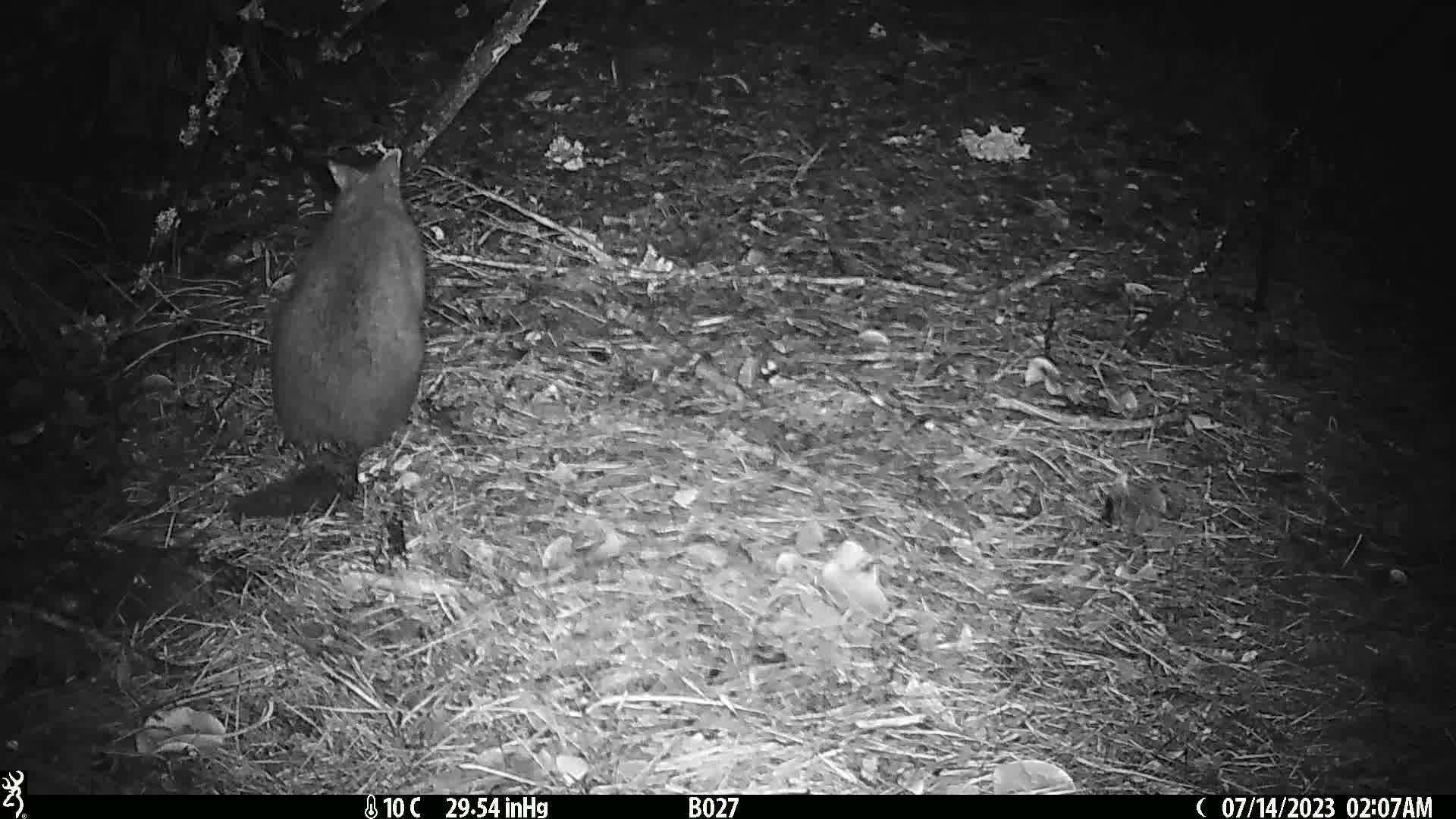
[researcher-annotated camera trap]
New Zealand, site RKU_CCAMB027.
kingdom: Animalia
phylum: Chordata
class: Mammalia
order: Diprotodontia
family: Phalangeridae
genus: Trichosurus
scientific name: Trichosurus vulpecula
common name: common brushtail possum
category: possum